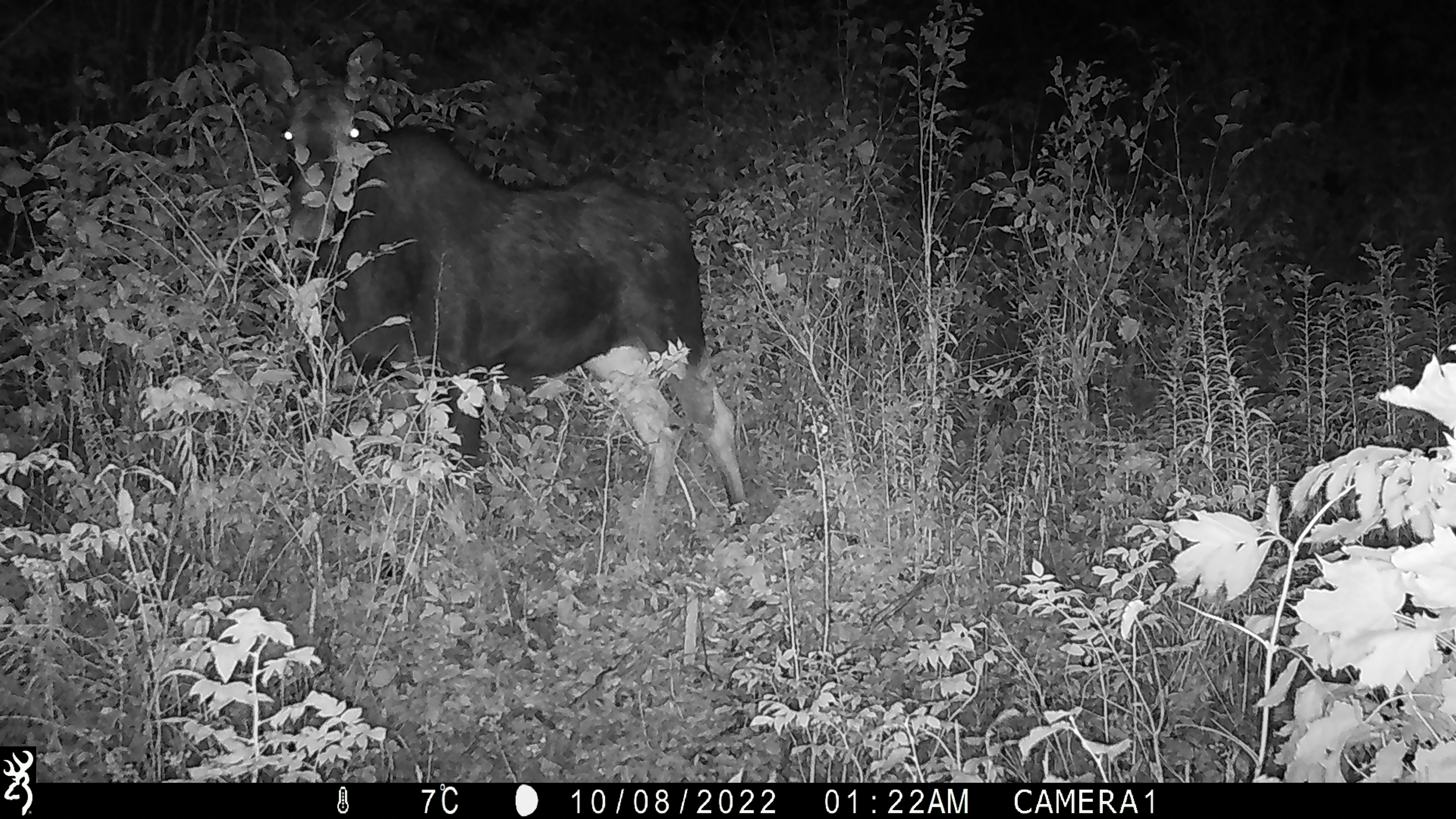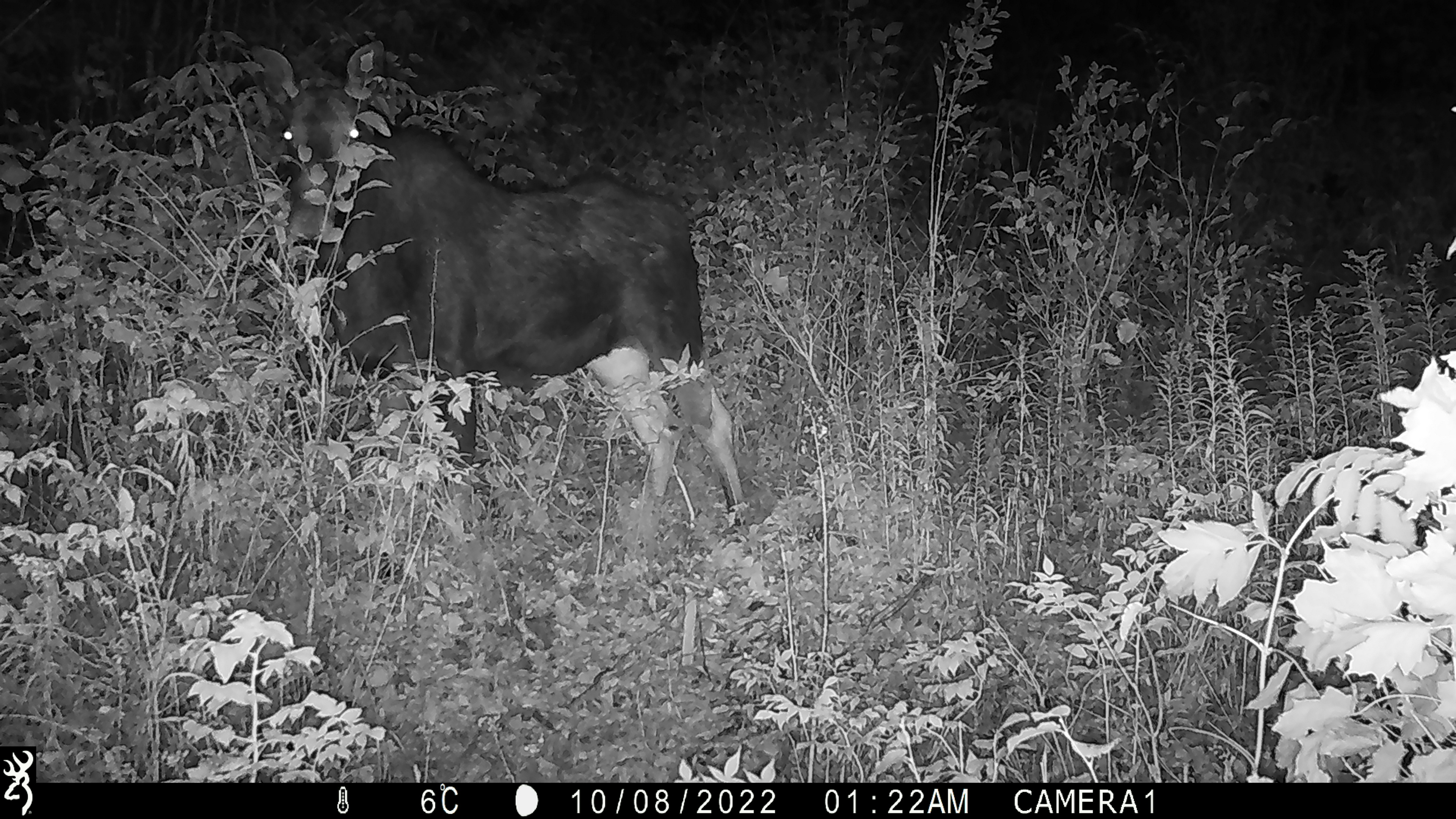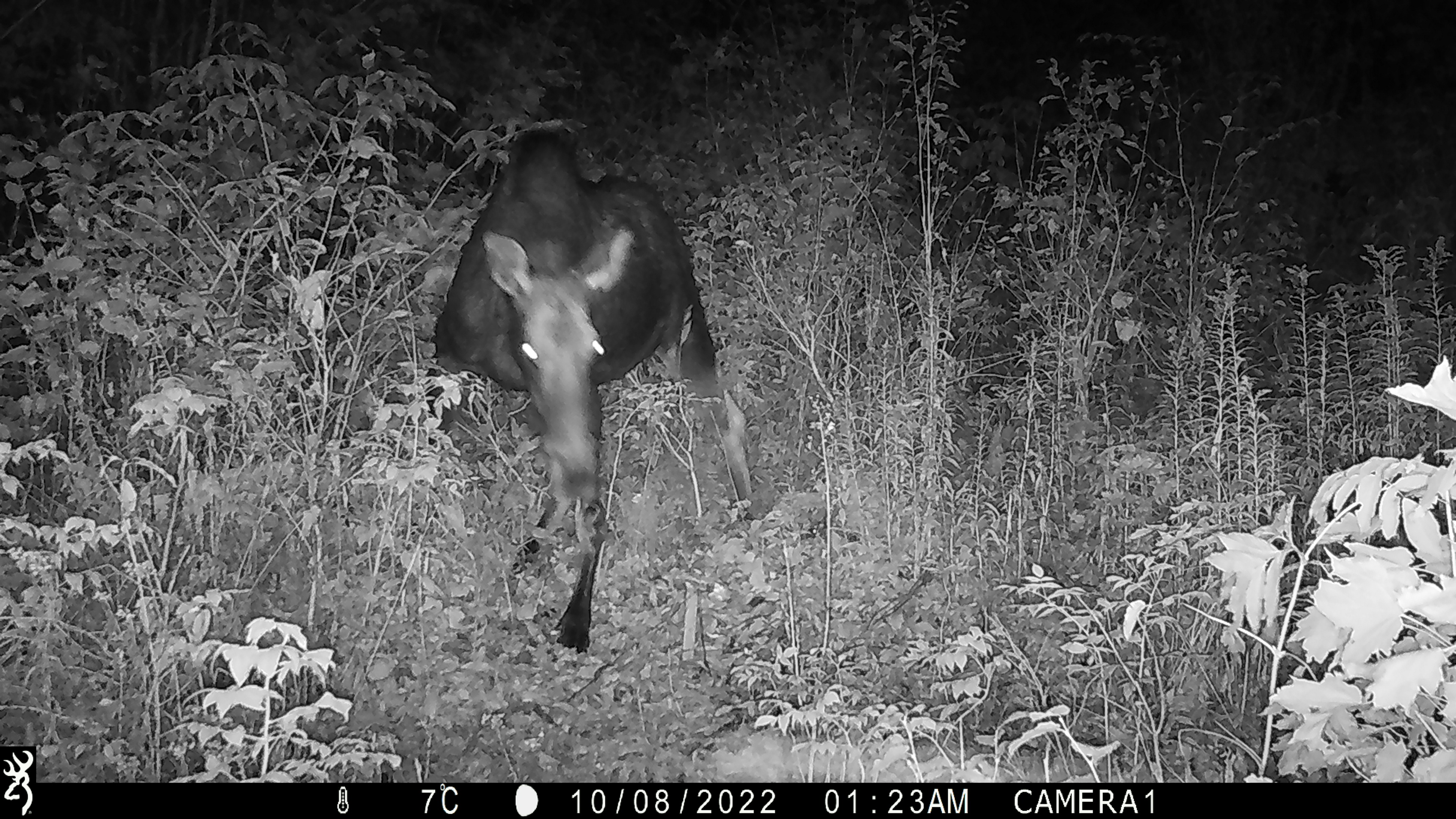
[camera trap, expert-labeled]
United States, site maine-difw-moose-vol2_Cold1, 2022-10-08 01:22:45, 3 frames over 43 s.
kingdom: Animalia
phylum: Chordata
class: Mammalia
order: Artiodactyla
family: Cervidae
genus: Alces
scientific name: Alces alces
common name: moose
Moose (Alces alces).